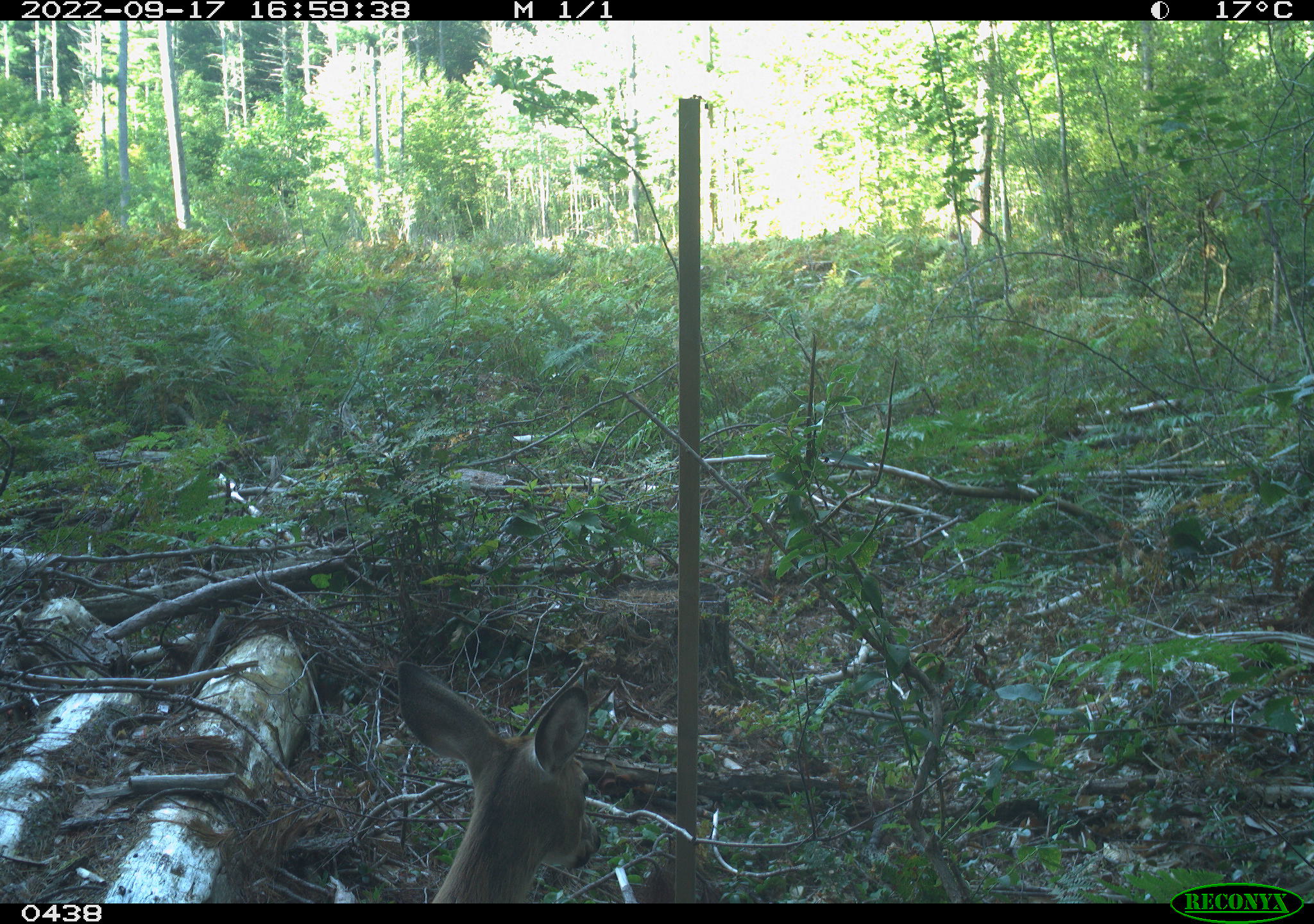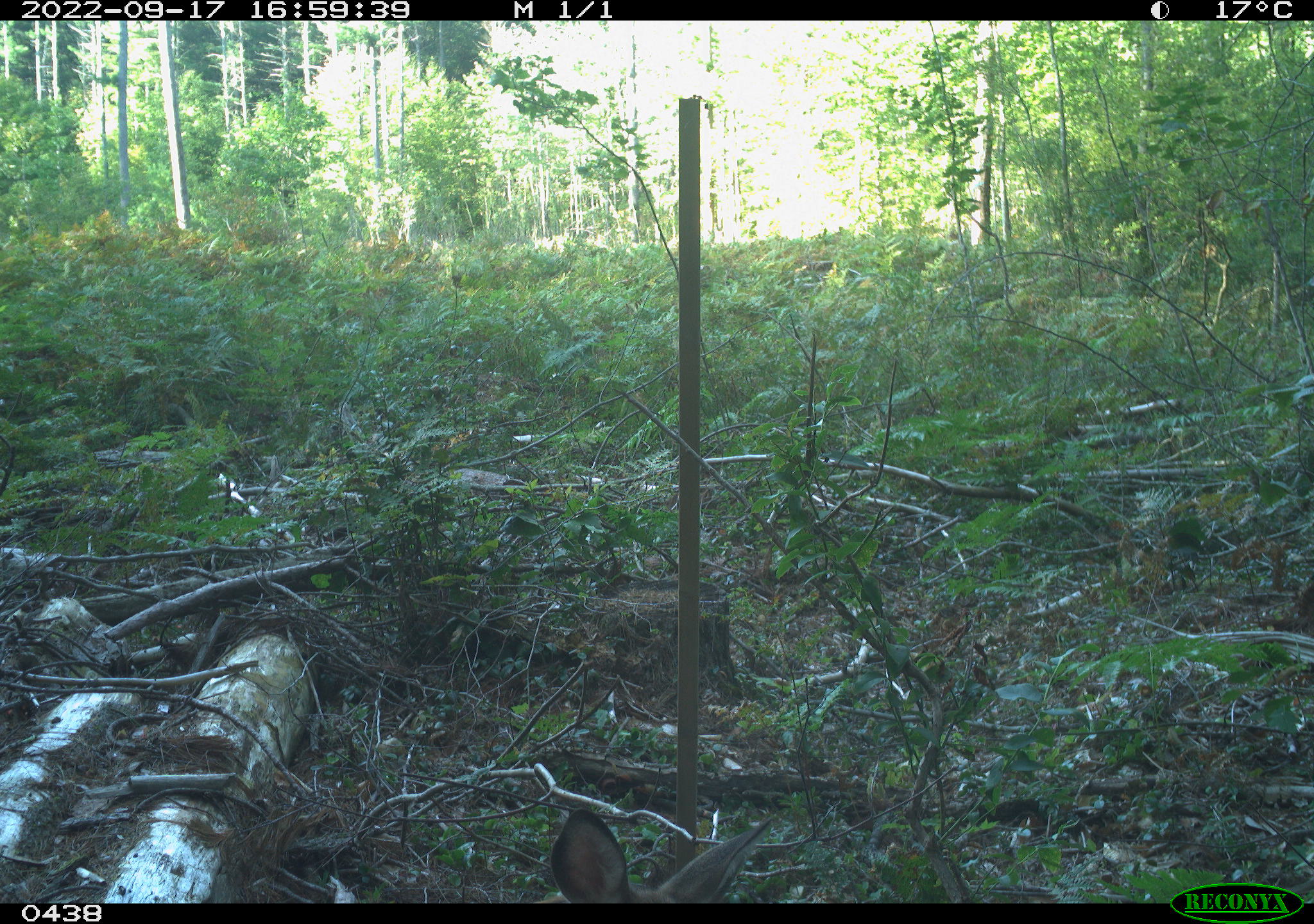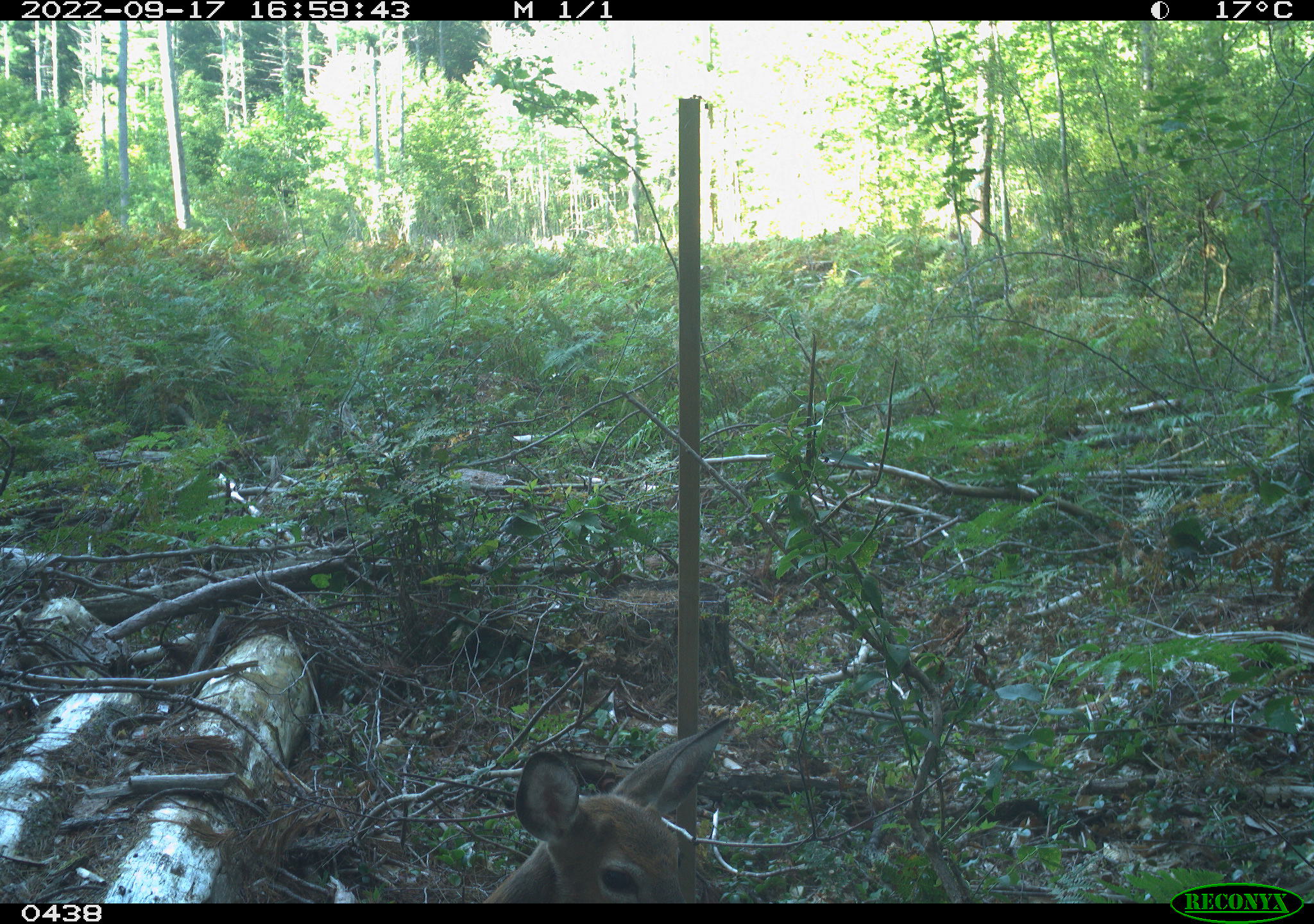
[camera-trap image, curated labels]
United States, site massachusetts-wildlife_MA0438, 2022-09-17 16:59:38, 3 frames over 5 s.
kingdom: Animalia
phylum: Chordata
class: Mammalia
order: Artiodactyla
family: Cervidae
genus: Odocoileus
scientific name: Odocoileus virginianus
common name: white-tailed deer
White-tailed deer (Odocoileus virginianus).